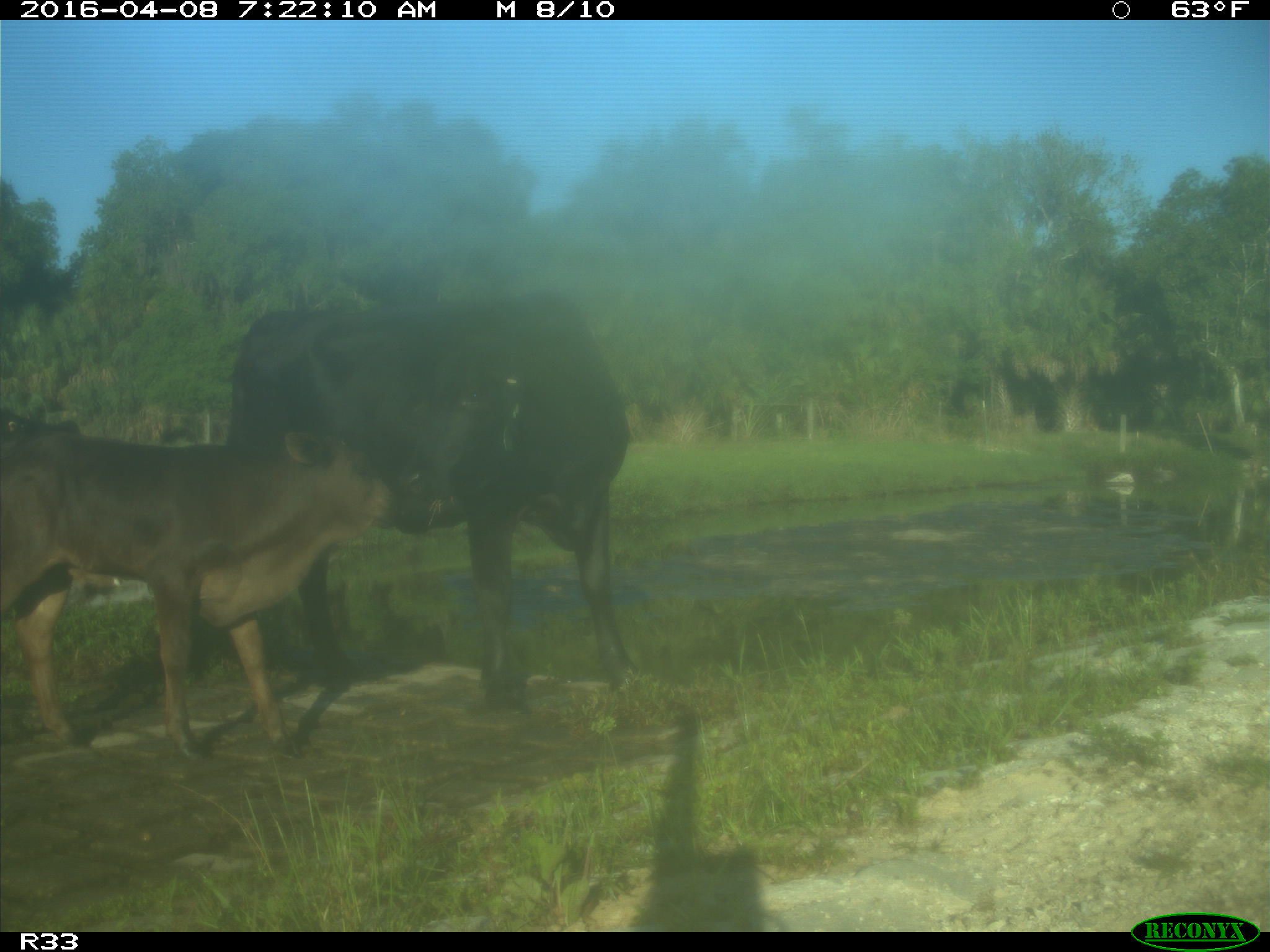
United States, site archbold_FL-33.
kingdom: Animalia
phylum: Chordata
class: Mammalia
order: Artiodactyla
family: Bovidae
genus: Bos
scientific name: Bos taurus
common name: domestic cow